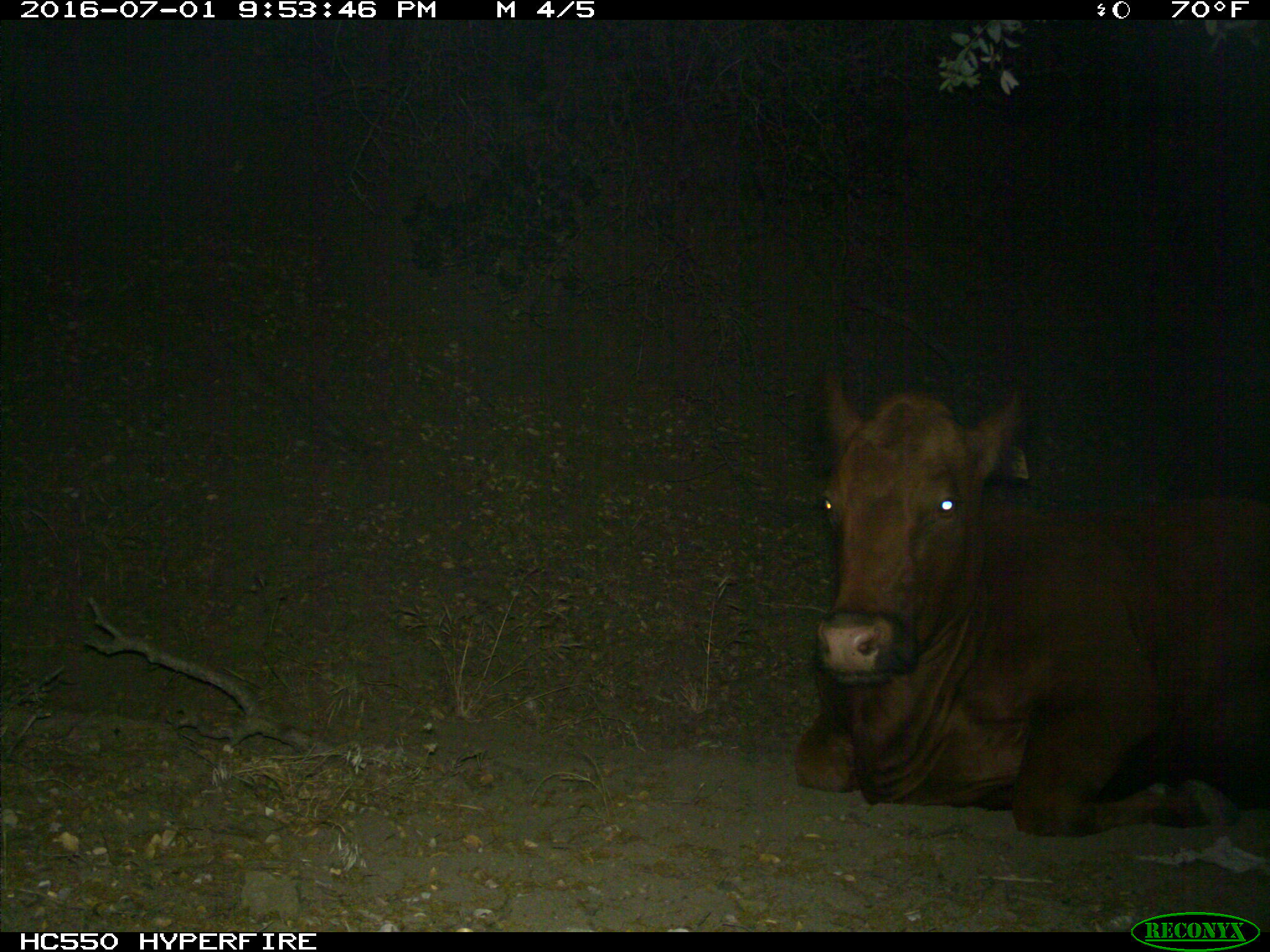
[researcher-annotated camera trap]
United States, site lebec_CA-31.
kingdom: Animalia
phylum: Chordata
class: Mammalia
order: Artiodactyla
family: Bovidae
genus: Bos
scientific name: Bos taurus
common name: domestic cow